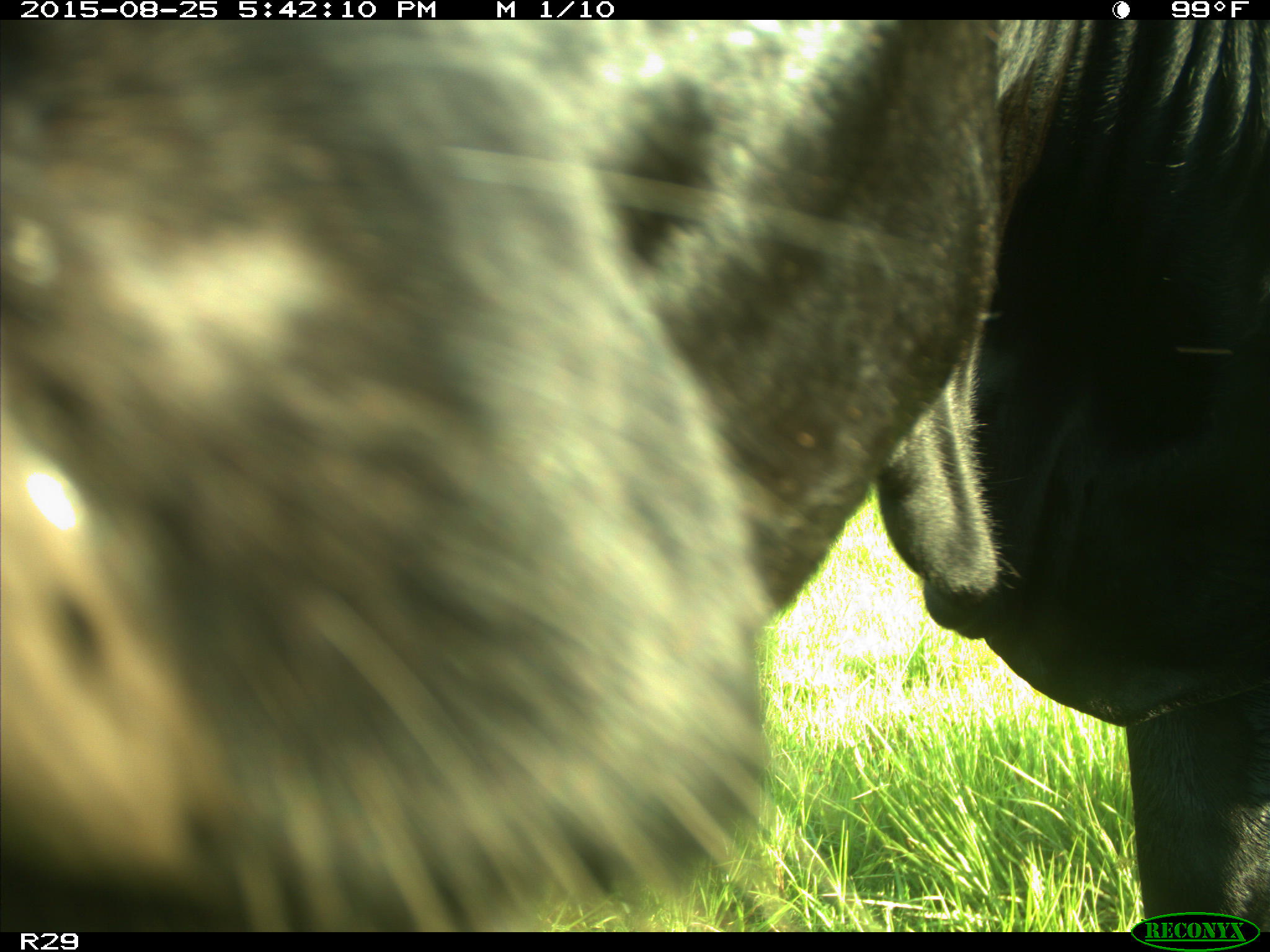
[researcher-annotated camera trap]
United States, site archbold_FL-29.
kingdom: Animalia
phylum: Chordata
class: Mammalia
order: Artiodactyla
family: Bovidae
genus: Bos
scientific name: Bos taurus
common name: domestic cow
Bos taurus (domestic cow).